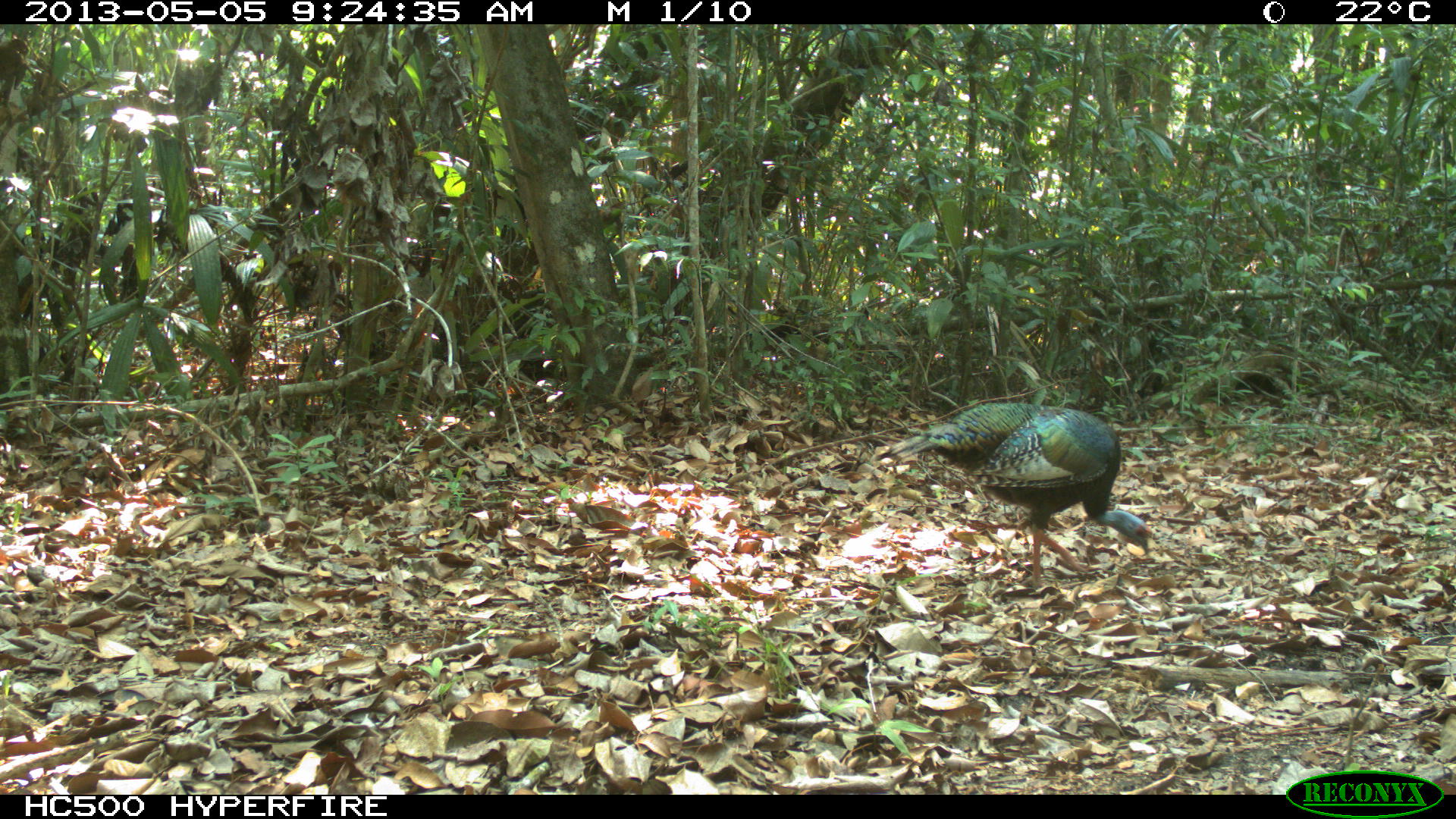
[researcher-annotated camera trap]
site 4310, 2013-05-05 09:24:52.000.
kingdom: Animalia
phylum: Chordata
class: Aves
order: Galliformes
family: Phasianidae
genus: Meleagris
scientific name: Meleagris ocellata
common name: ocellated turkey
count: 2